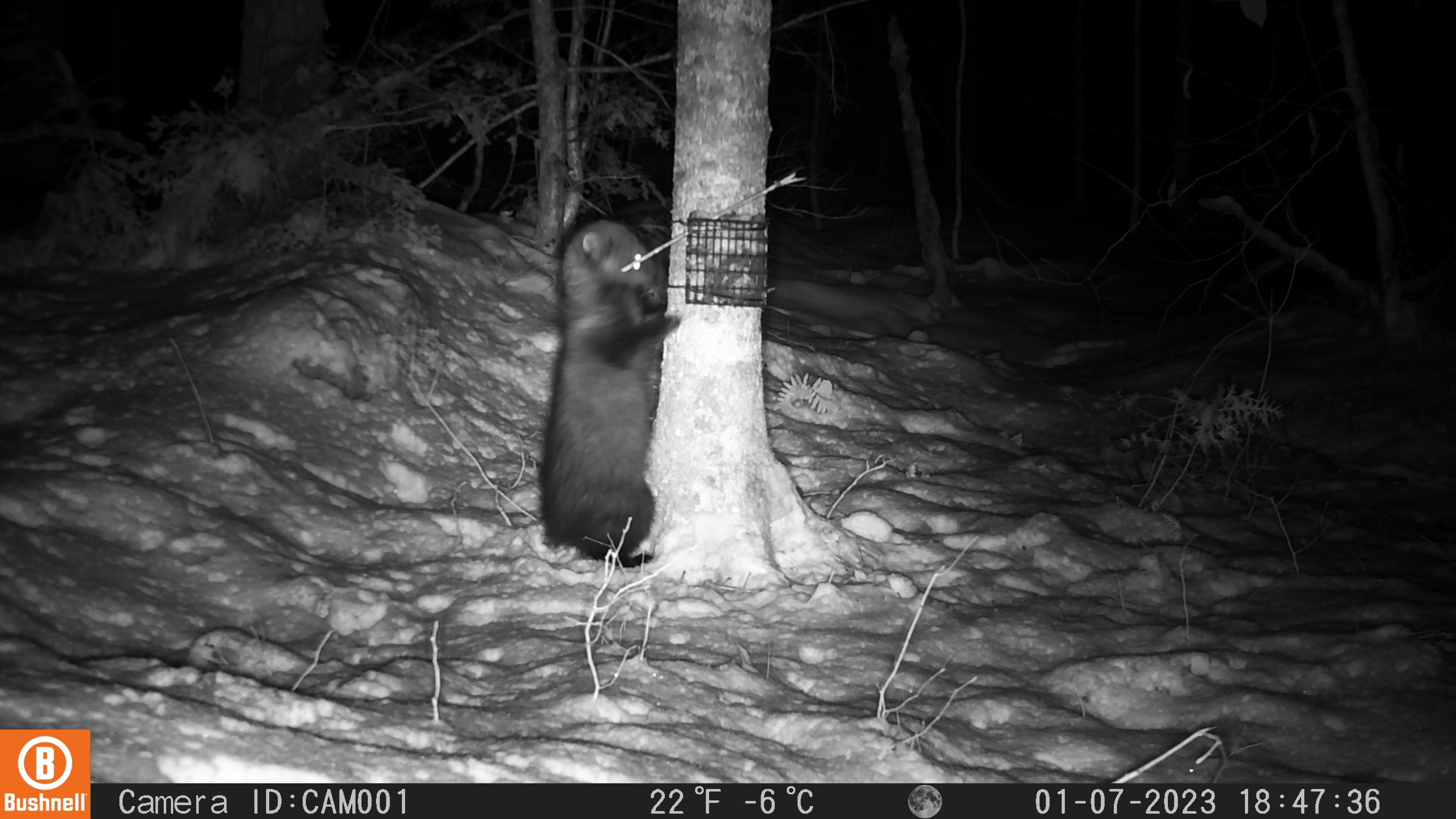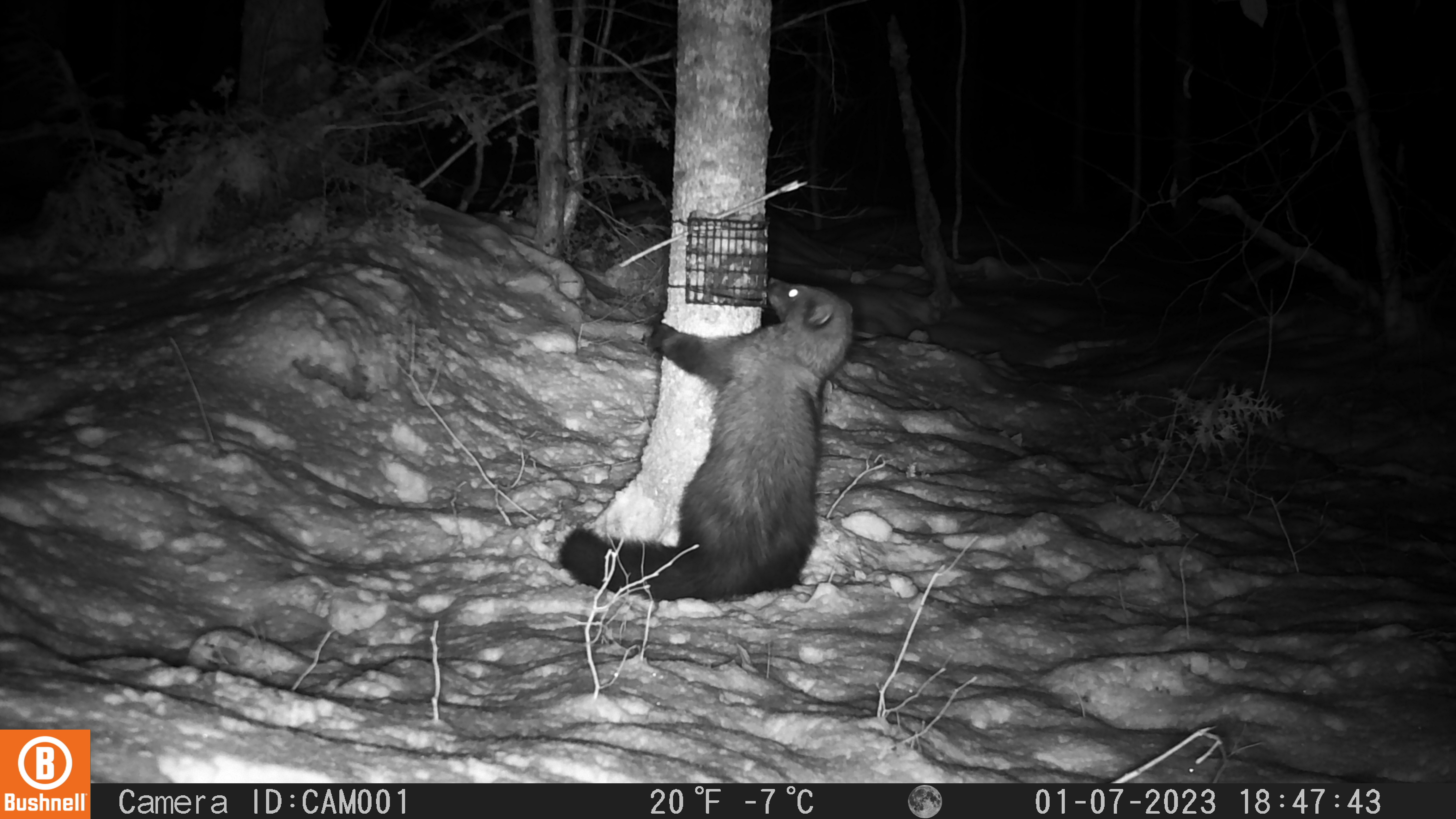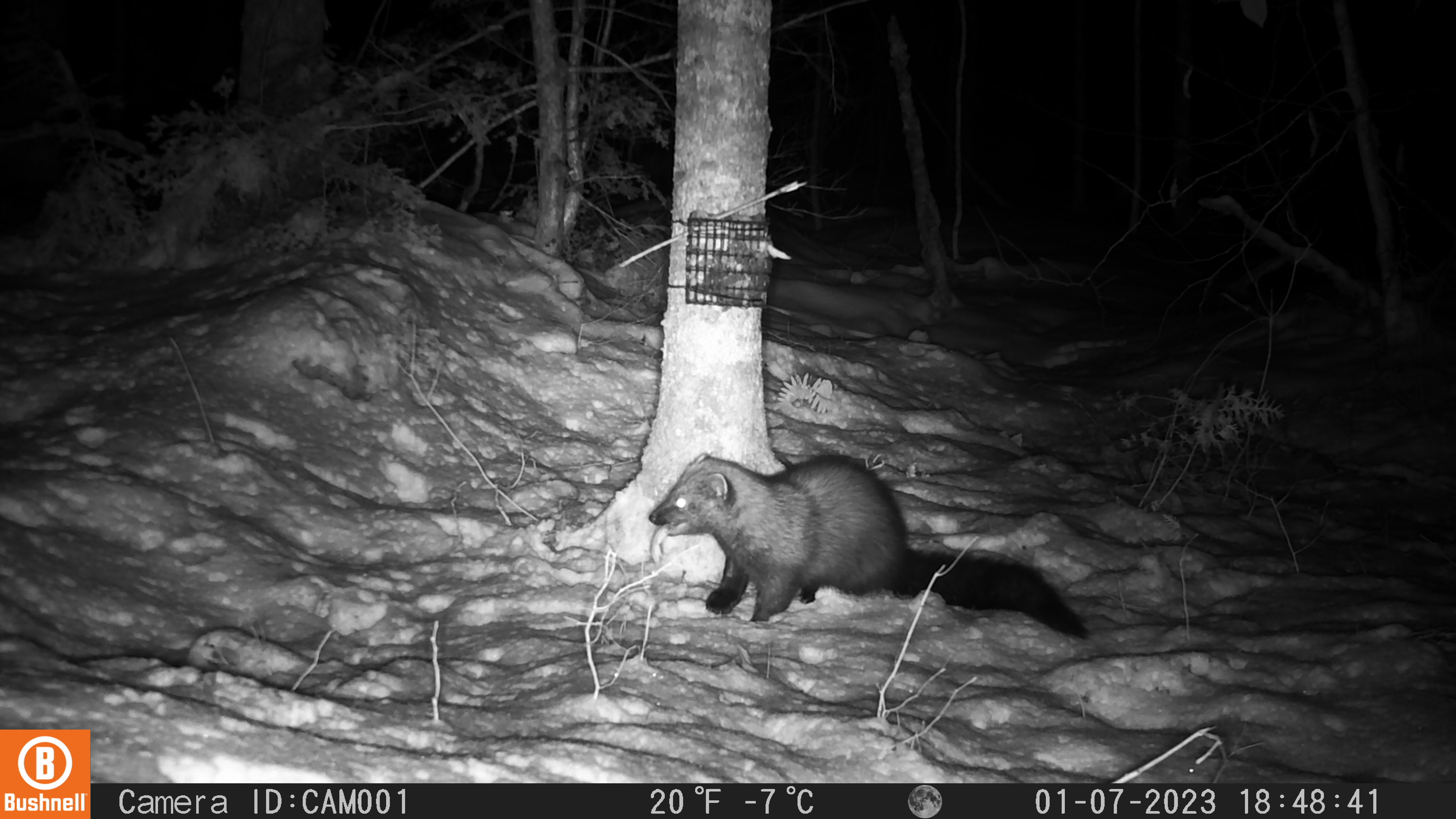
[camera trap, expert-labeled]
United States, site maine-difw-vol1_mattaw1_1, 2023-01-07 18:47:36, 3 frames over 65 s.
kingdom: Animalia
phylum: Chordata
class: Mammalia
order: Carnivora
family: Mustelidae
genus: Pekania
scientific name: Pekania pennanti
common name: fisher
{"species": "fisher (Pekania pennanti)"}